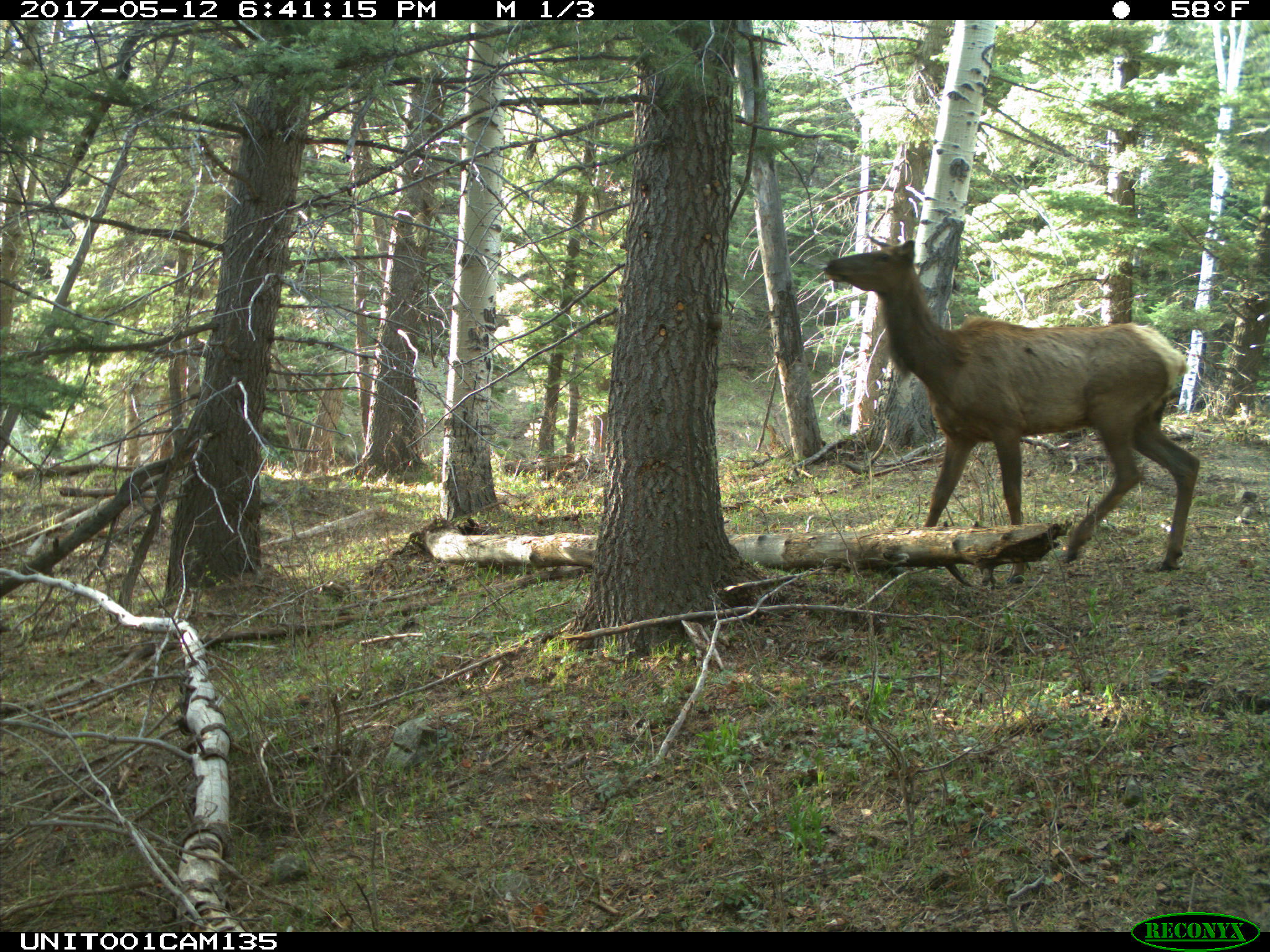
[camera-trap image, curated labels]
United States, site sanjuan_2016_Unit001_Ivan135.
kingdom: Animalia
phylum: Chordata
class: Mammalia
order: Artiodactyla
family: Cervidae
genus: Cervus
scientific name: Cervus elaphus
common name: red deer